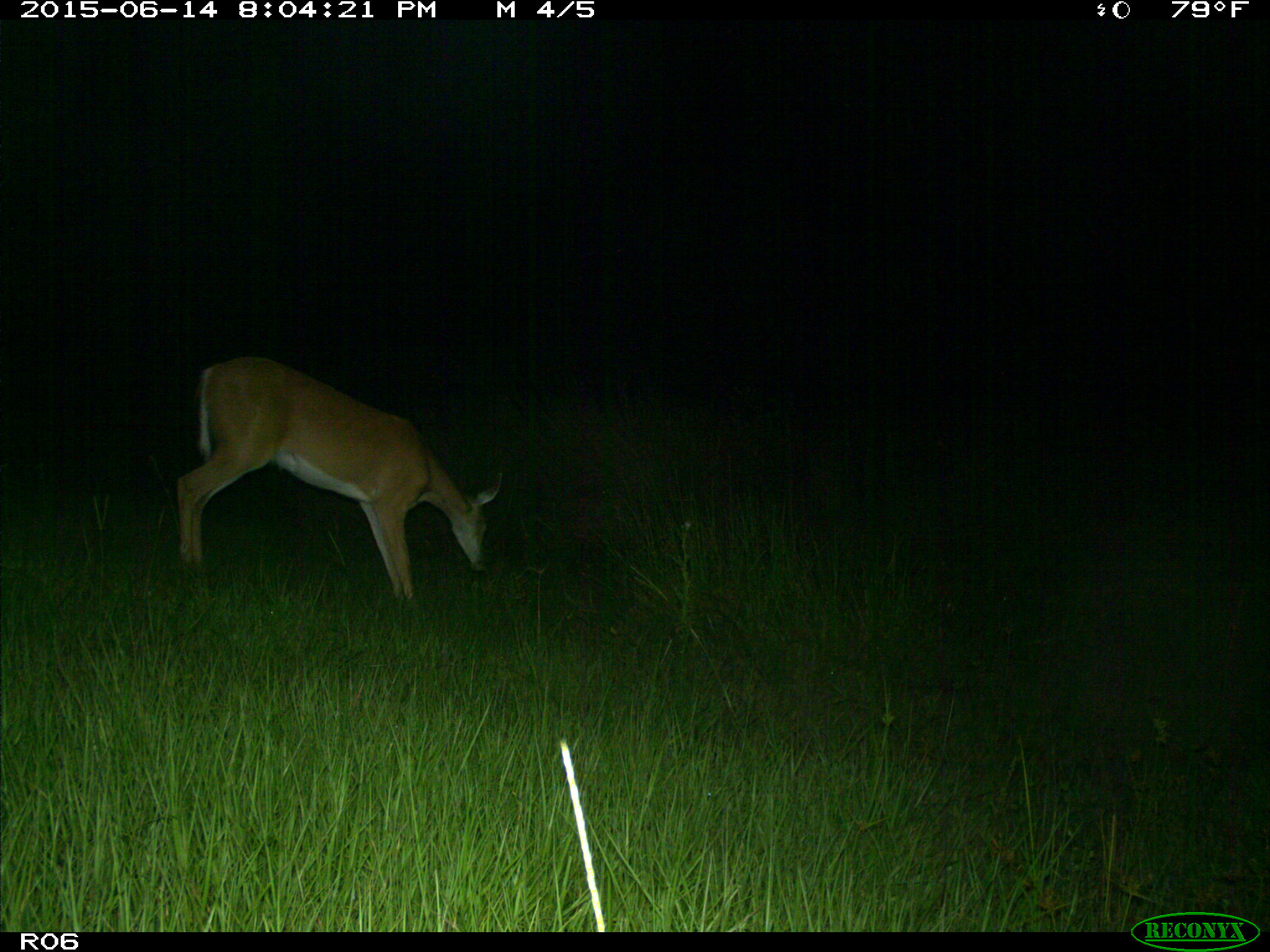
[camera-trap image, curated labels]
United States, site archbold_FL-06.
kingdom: Animalia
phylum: Chordata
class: Mammalia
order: Artiodactyla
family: Cervidae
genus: Odocoileus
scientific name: Odocoileus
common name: deer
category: unidentified deer